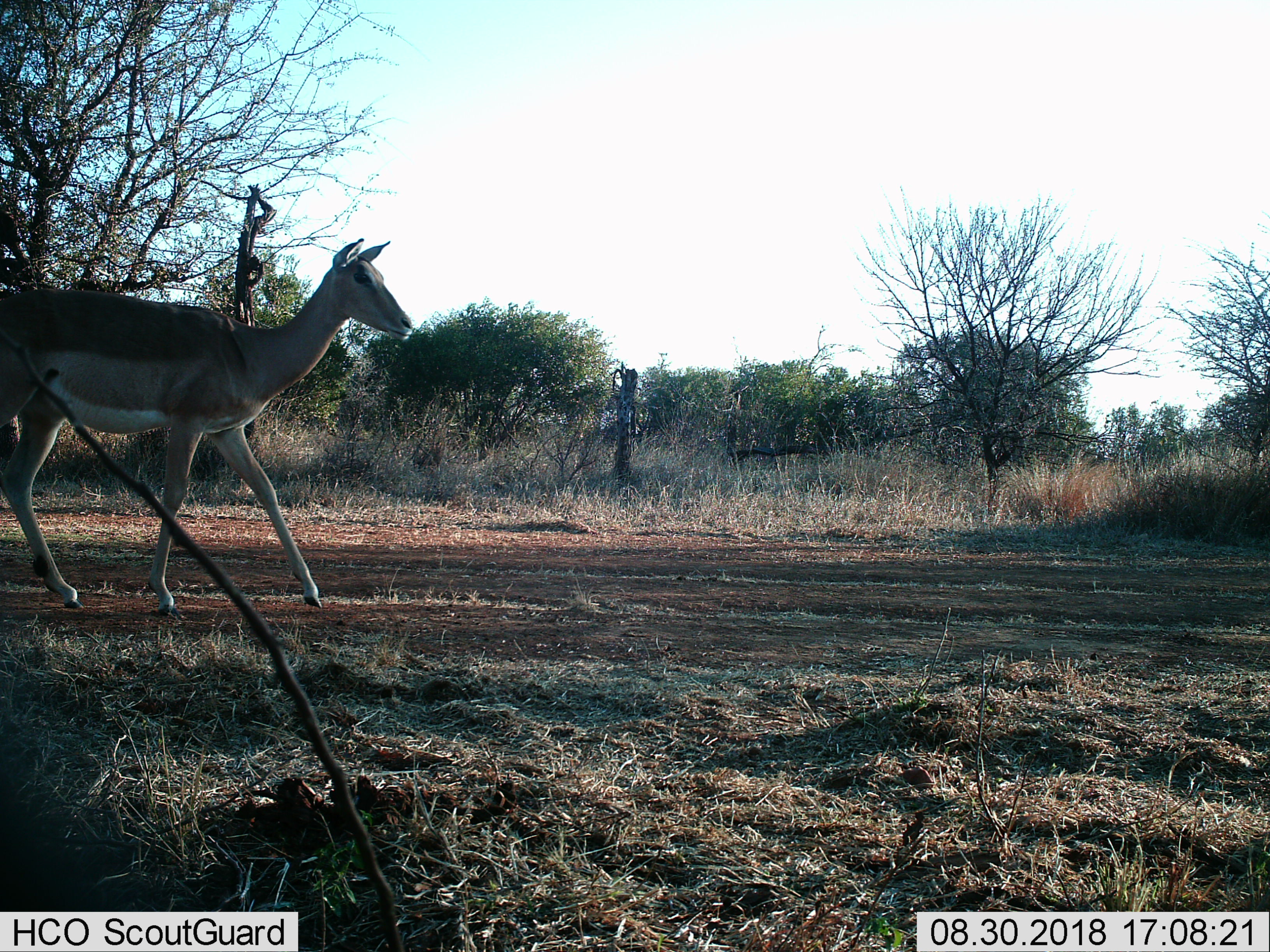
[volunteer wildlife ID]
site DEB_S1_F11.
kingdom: Animalia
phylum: Chordata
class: Mammalia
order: Artiodactyla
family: Bovidae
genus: Aepyceros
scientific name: Aepyceros melampus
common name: impala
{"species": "impala (Aepyceros melampus)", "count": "1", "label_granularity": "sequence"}